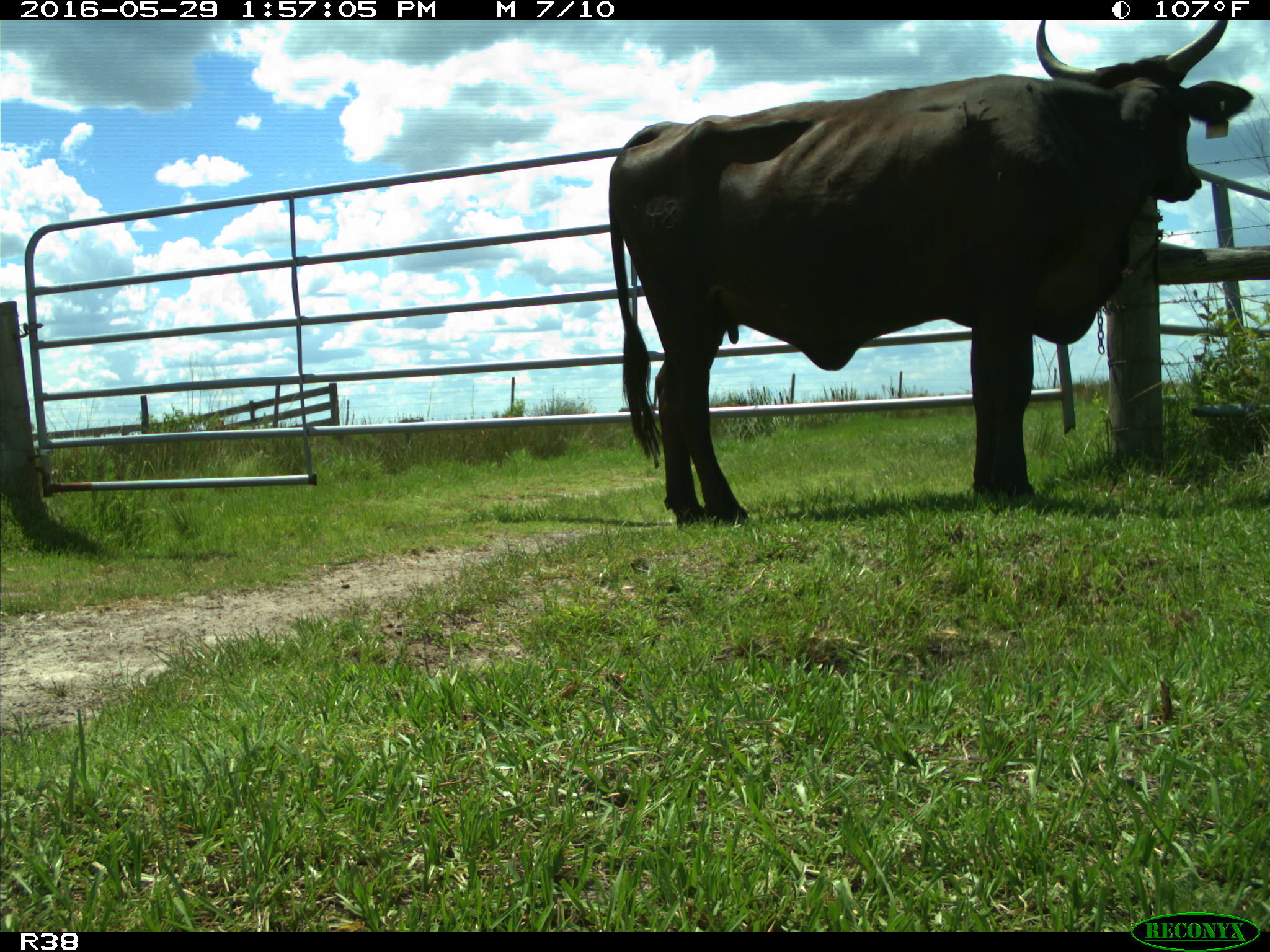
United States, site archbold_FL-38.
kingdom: Animalia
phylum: Chordata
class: Mammalia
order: Artiodactyla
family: Bovidae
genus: Bos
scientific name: Bos taurus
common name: domestic cow